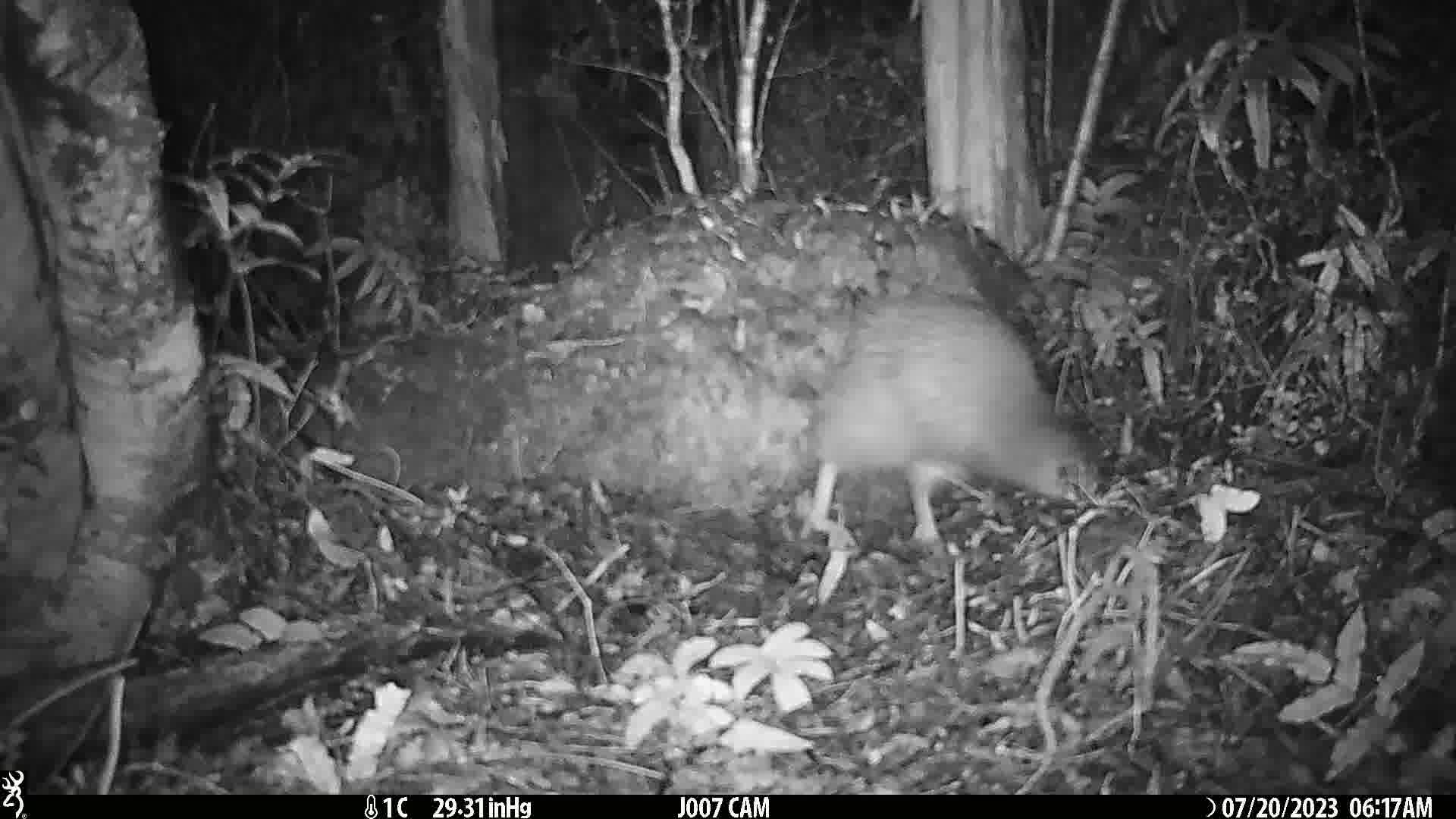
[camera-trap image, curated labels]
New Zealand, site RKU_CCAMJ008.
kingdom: Animalia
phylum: Chordata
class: Aves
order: Apterygiformes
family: Apterygidae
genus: Apteryx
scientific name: Apteryx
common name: kiwi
Kiwi (Apteryx).